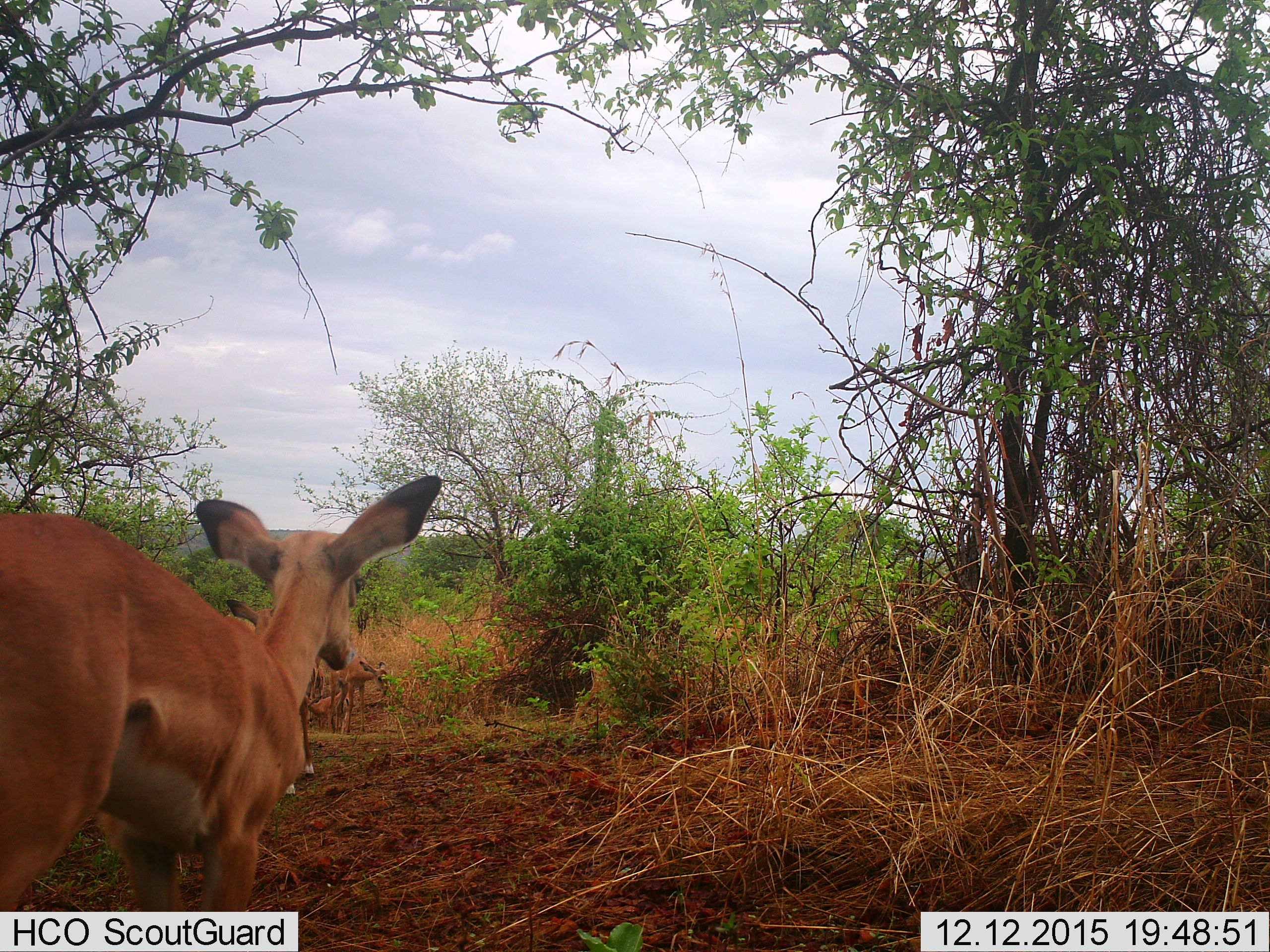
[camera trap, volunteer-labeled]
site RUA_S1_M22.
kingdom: Animalia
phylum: Chordata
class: Mammalia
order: Artiodactyla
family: Bovidae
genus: Aepyceros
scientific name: Aepyceros melampus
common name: impala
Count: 4.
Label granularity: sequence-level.